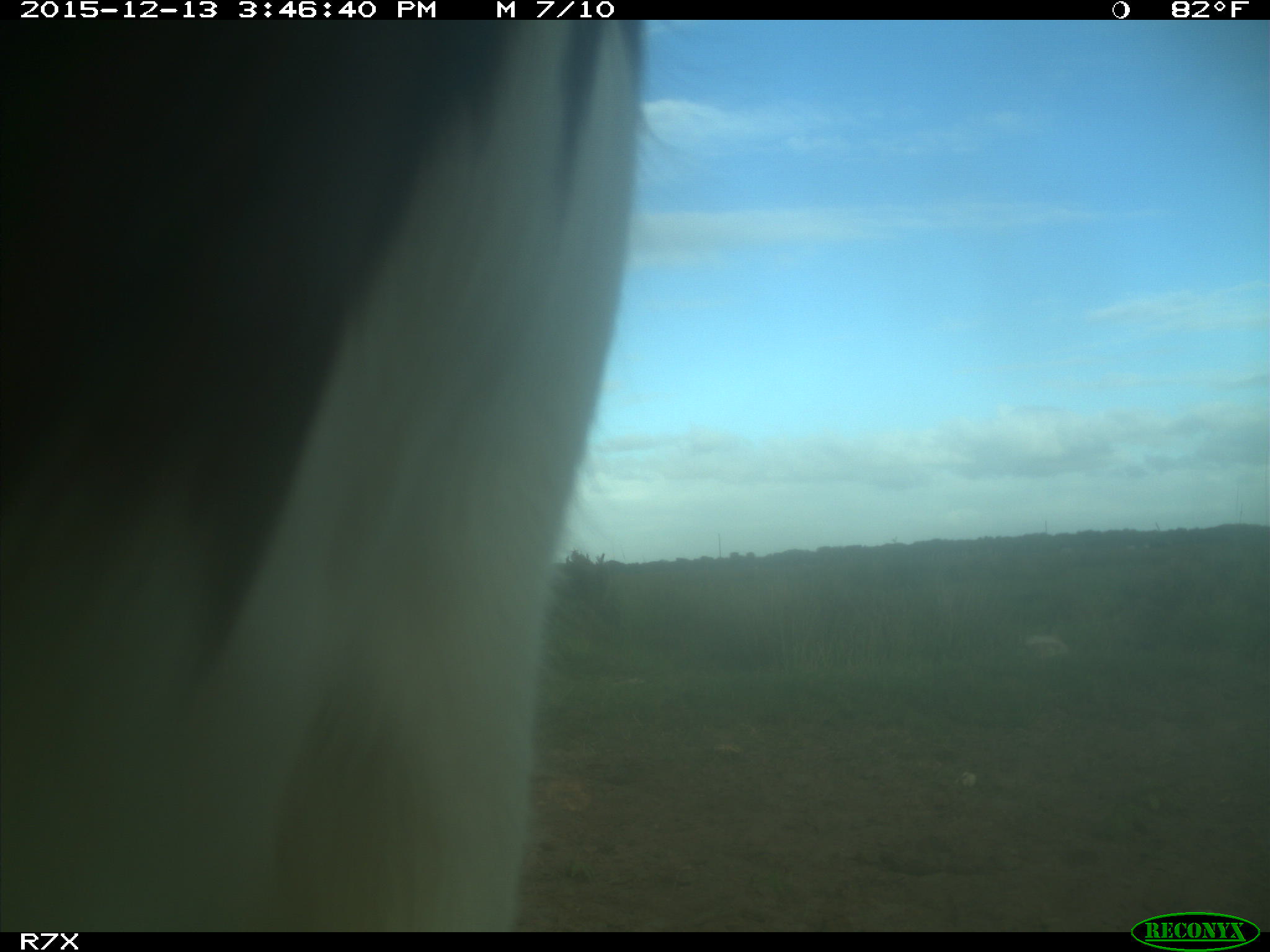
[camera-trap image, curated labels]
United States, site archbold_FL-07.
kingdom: Animalia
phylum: Chordata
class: Mammalia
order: Artiodactyla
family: Bovidae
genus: Bos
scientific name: Bos taurus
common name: domestic cow